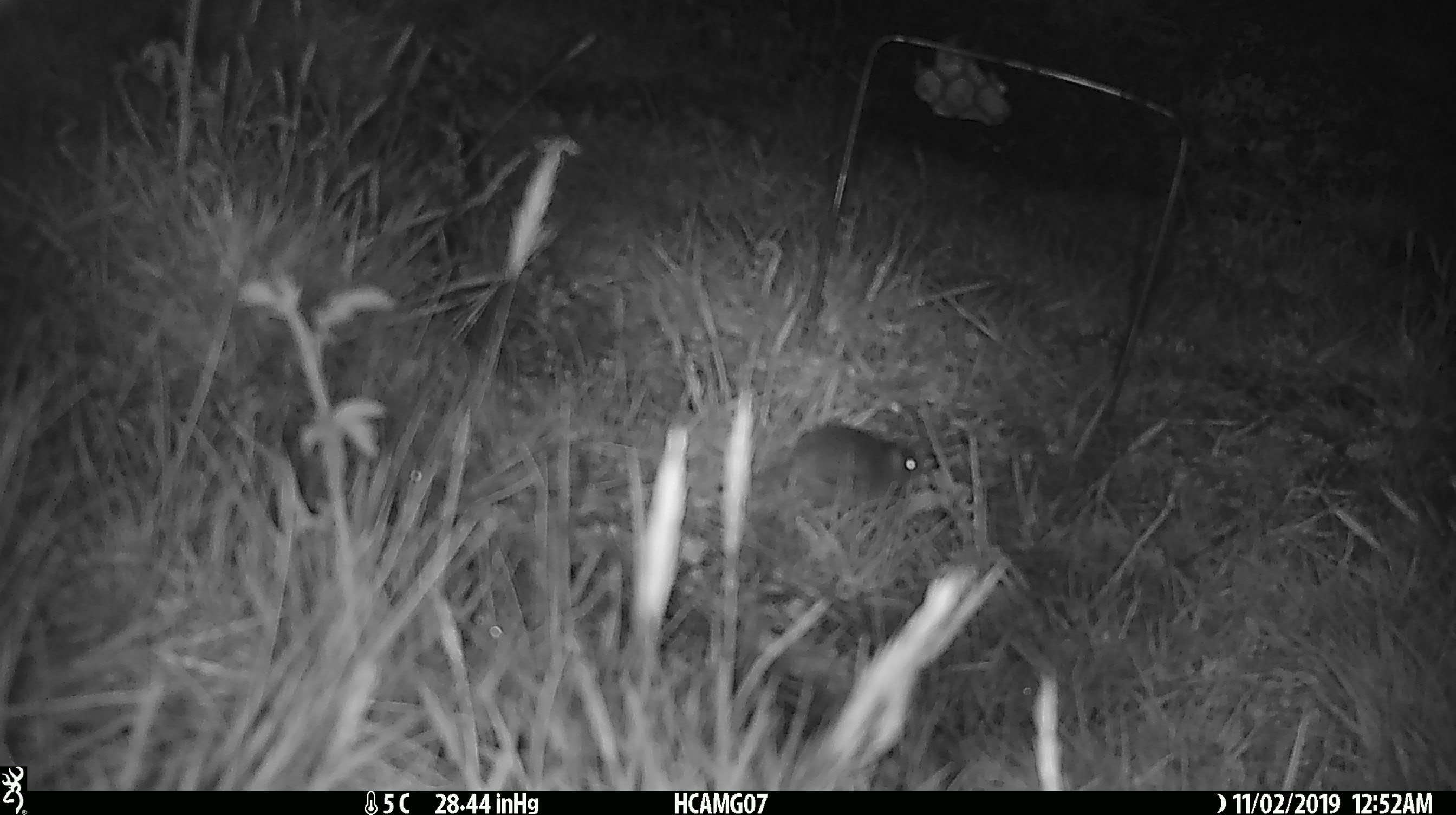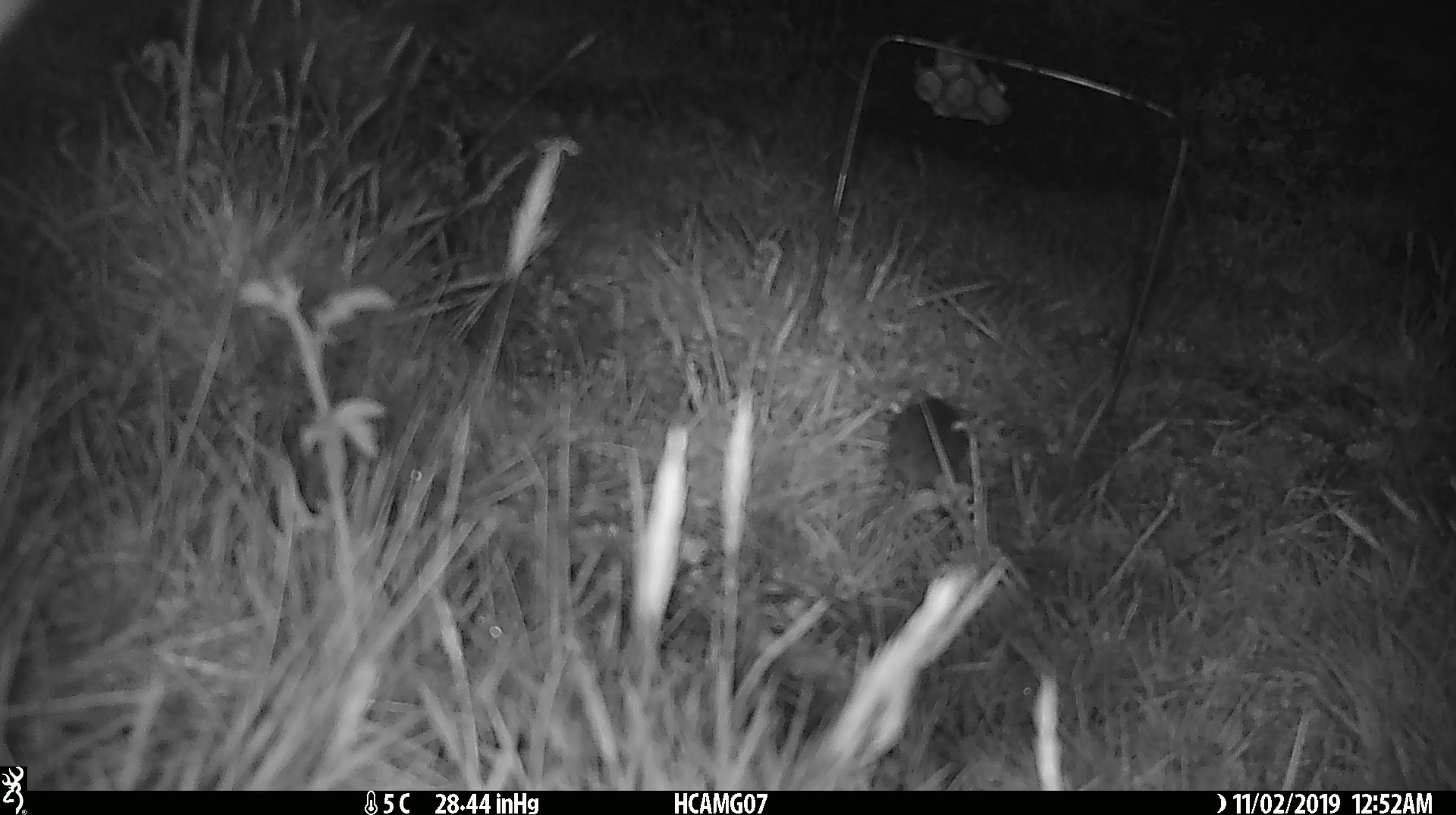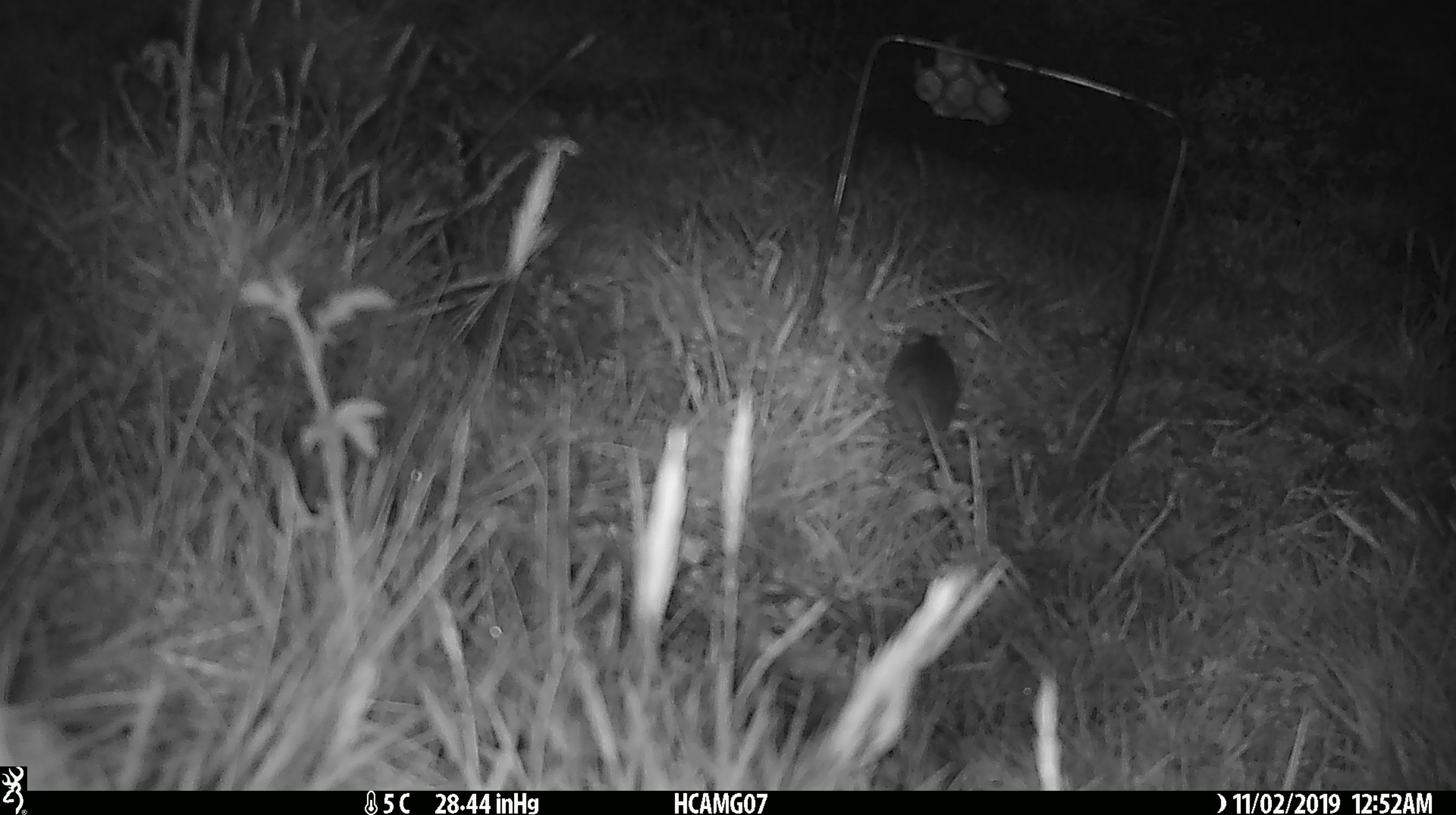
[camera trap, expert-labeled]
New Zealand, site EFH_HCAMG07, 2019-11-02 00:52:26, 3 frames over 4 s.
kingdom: Animalia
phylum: Chordata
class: Mammalia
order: Rodentia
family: Muridae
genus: Mus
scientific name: Mus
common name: mouse